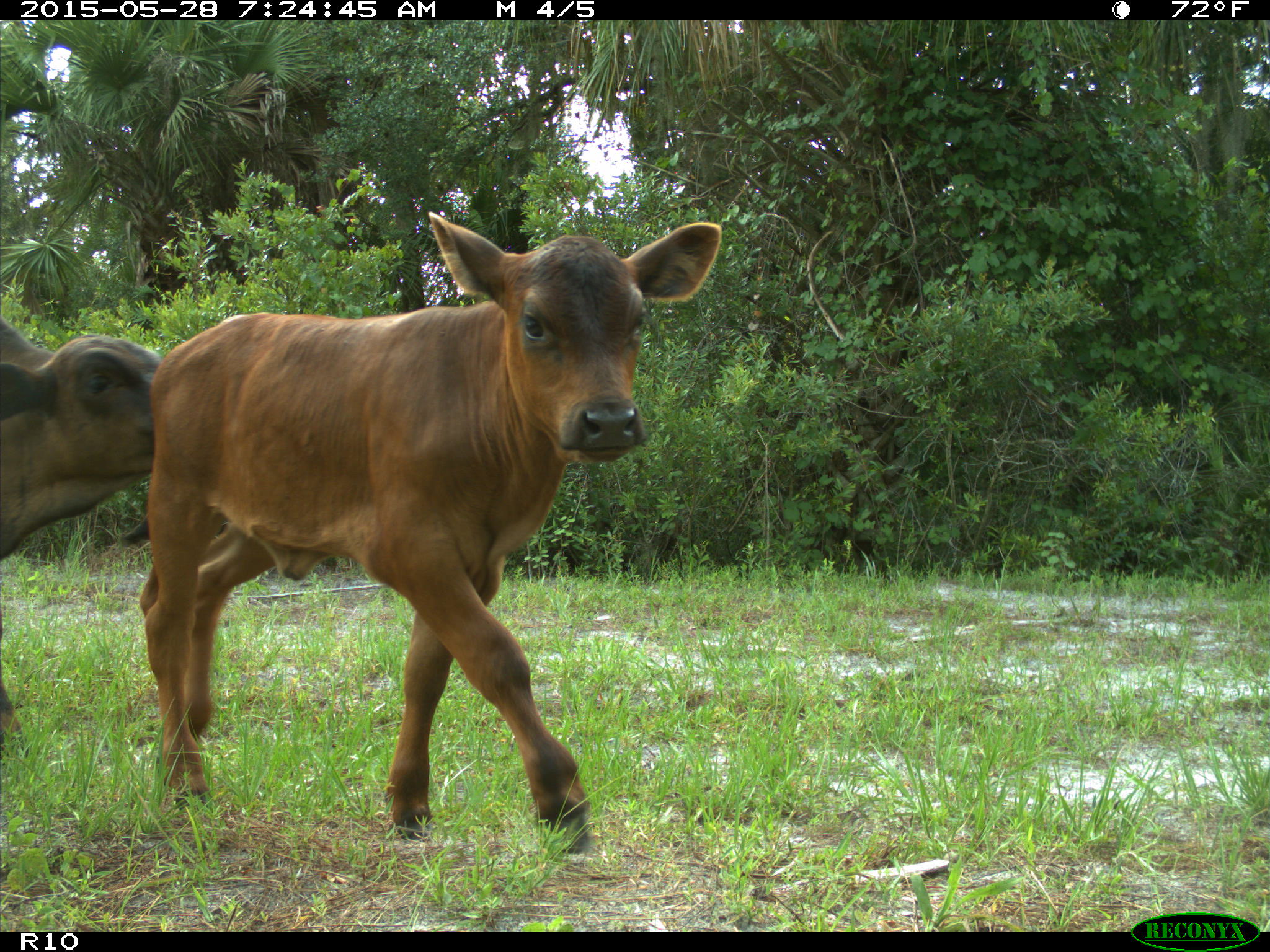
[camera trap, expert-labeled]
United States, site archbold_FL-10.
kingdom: Animalia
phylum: Chordata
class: Mammalia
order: Artiodactyla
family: Bovidae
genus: Bos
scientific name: Bos taurus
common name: domestic cow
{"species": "Bos taurus (domestic cow)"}